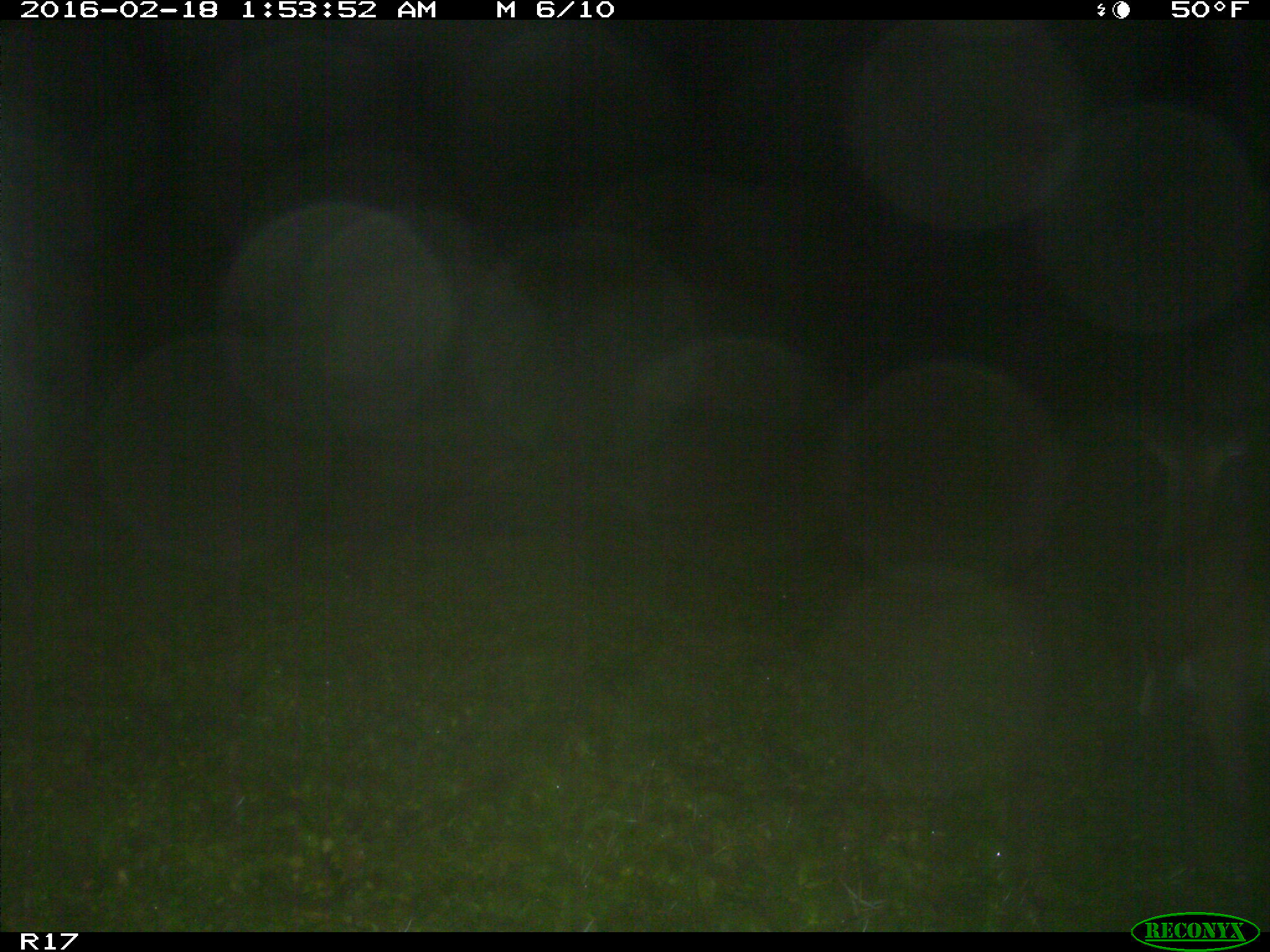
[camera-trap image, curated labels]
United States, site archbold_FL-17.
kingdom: Animalia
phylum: Chordata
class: Mammalia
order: Artiodactyla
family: Cervidae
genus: Odocoileus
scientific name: Odocoileus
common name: deer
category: unidentified deer